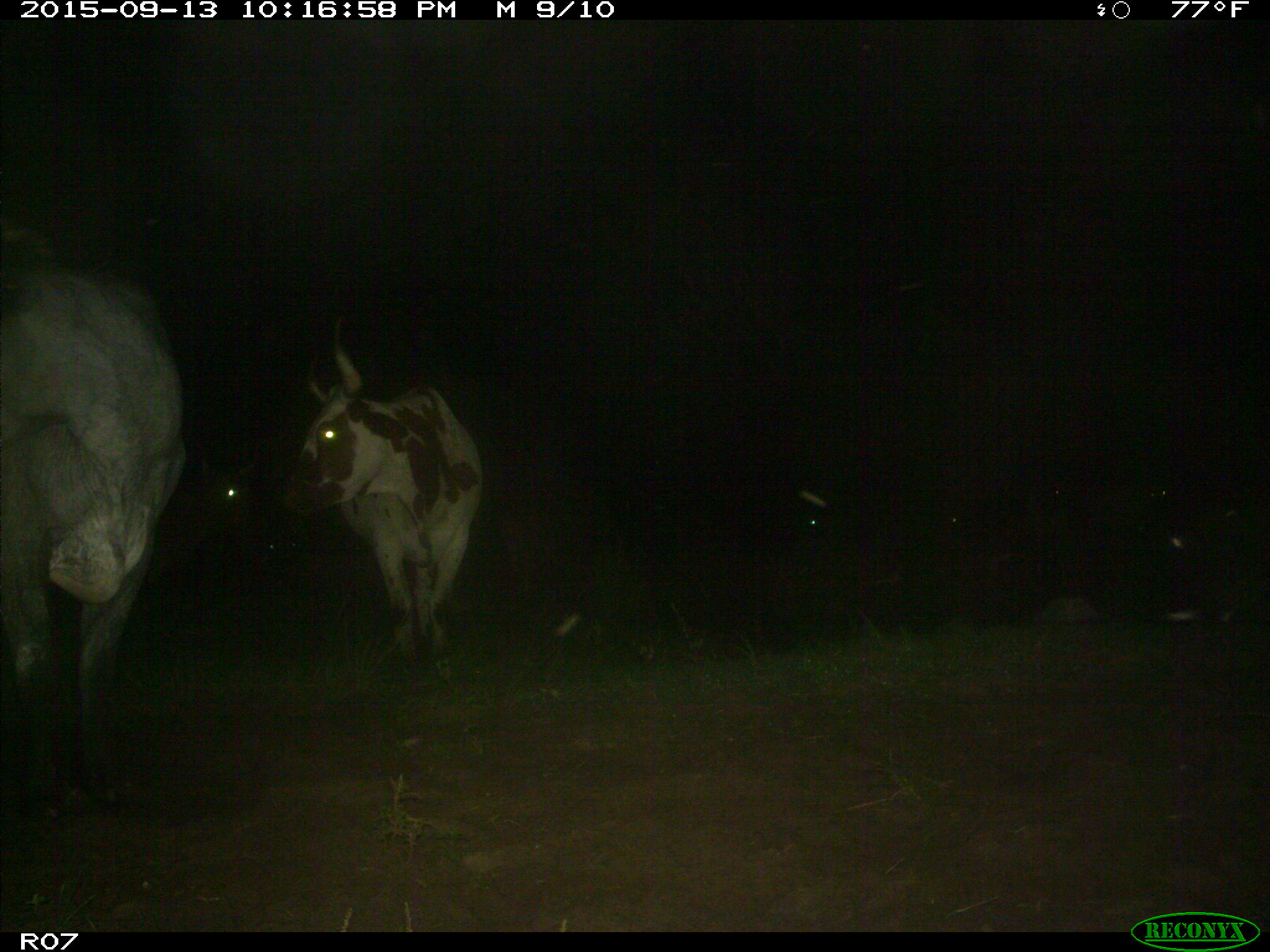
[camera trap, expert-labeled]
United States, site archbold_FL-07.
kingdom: Animalia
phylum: Chordata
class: Mammalia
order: Artiodactyla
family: Bovidae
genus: Bos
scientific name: Bos taurus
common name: domestic cow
Bos taurus (domestic cow).